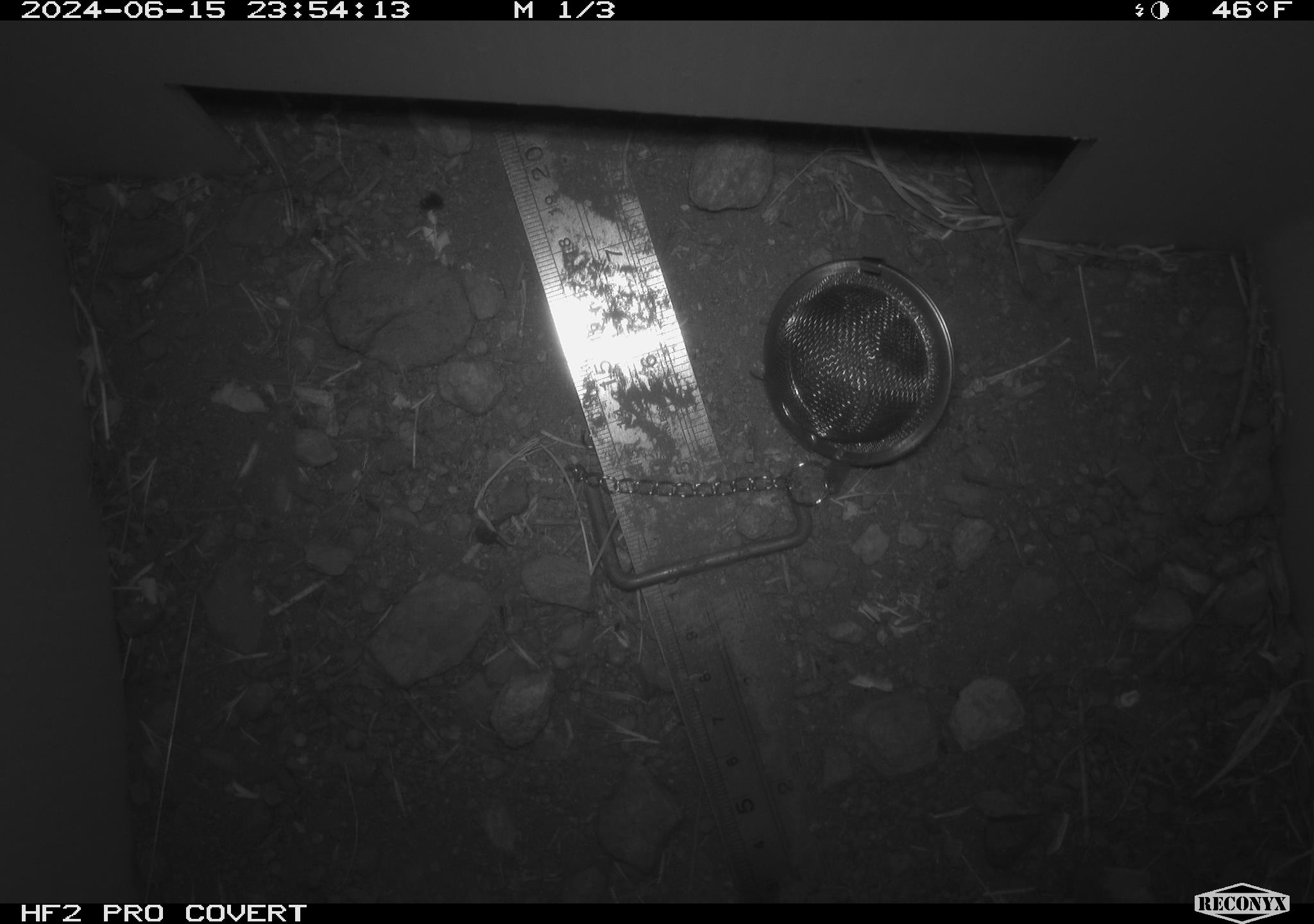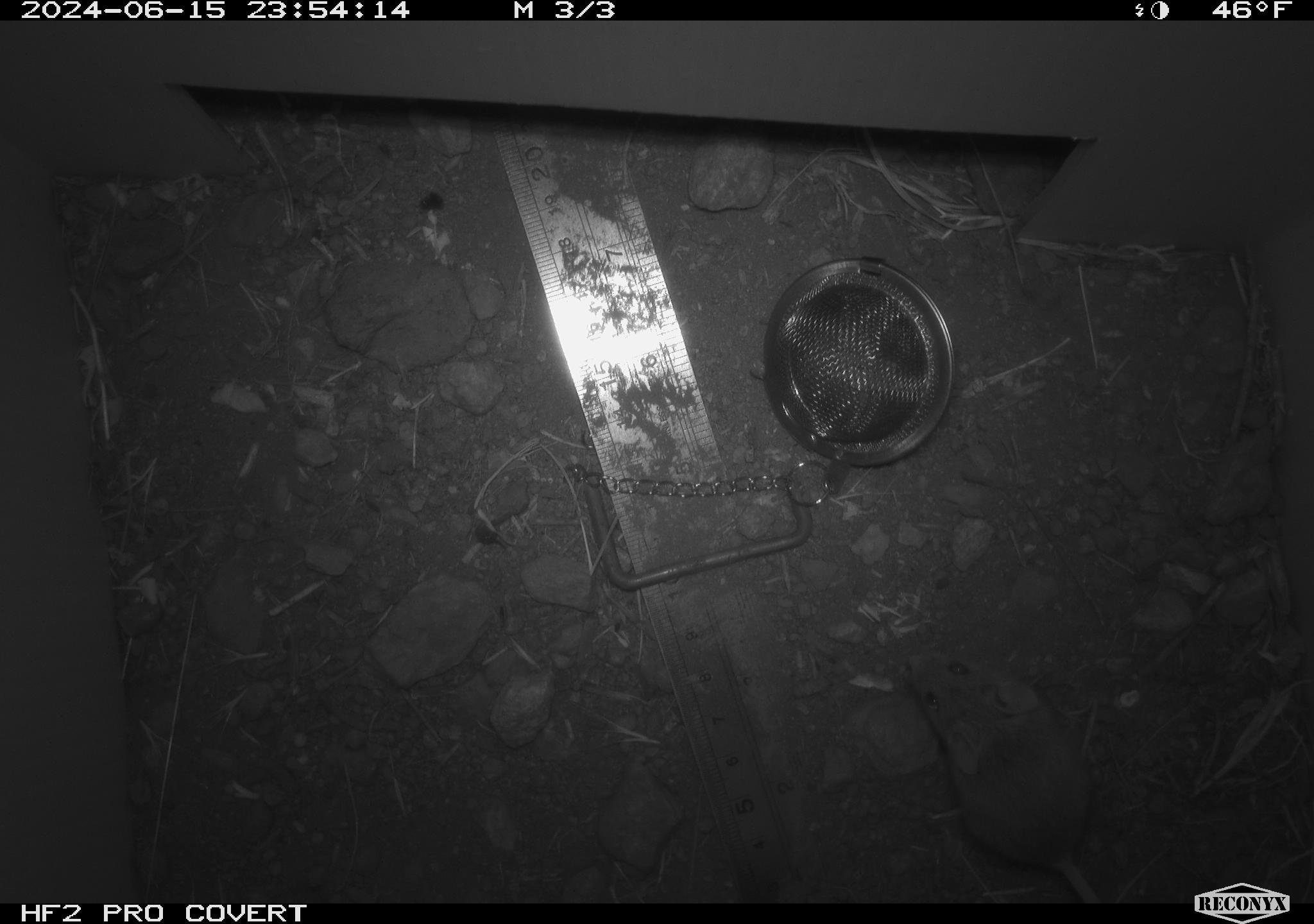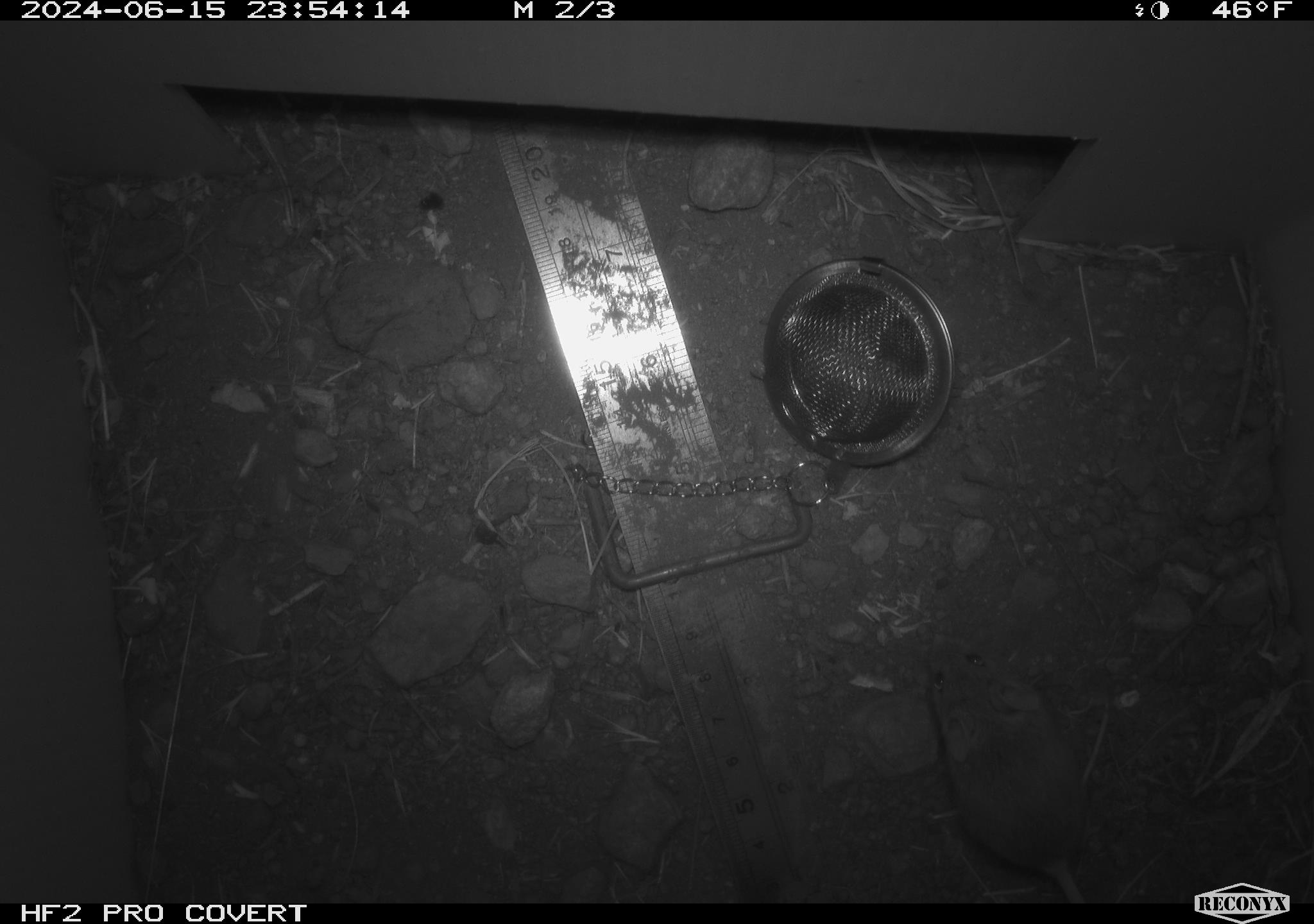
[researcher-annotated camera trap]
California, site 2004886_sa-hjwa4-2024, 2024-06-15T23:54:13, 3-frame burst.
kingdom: Animalia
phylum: Chordata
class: Mammalia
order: Rodentia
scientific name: Rodentia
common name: rodent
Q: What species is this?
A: Rodent (Rodentia).